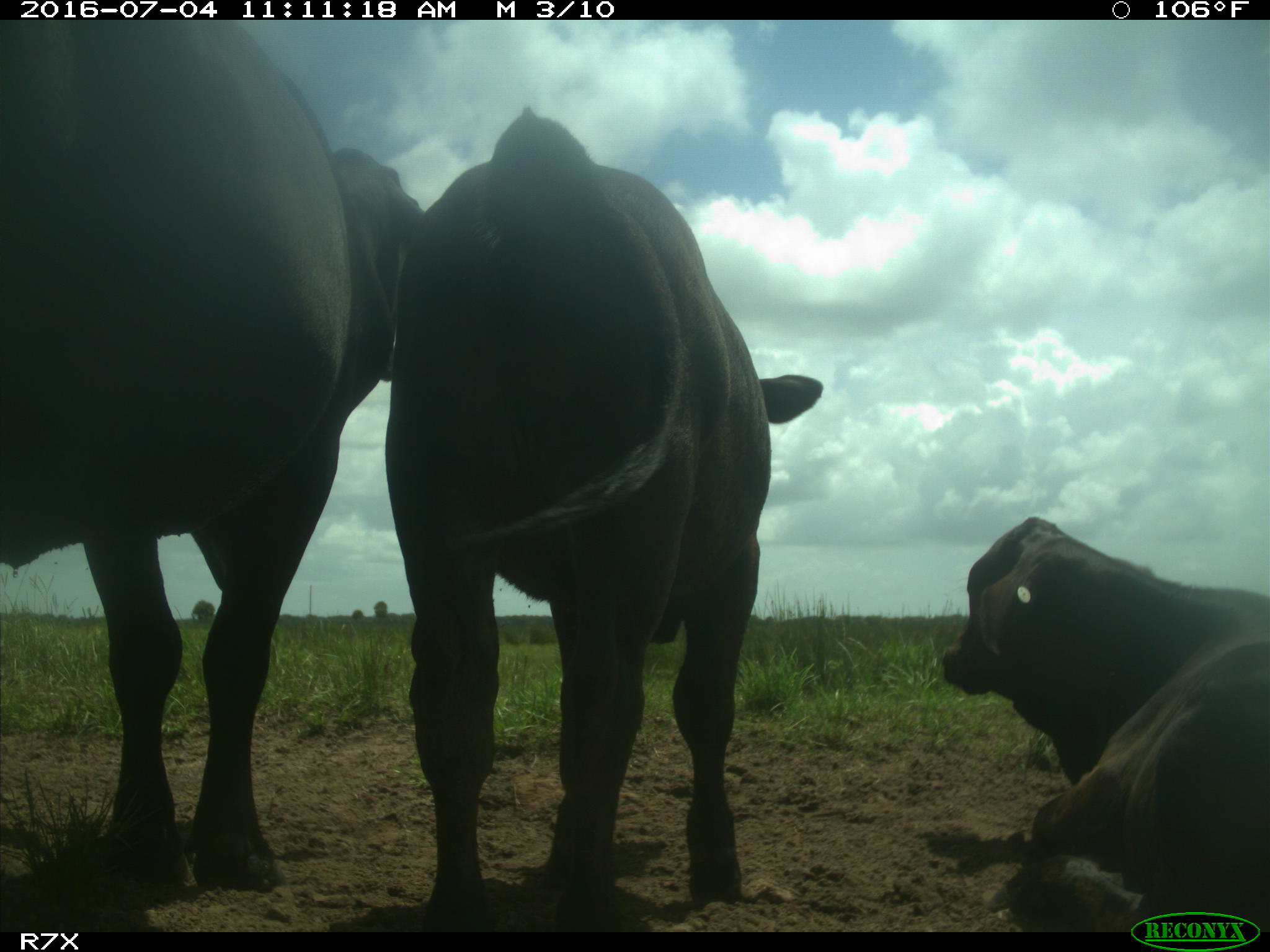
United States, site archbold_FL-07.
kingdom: Animalia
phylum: Chordata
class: Mammalia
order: Artiodactyla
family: Bovidae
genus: Bos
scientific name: Bos taurus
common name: domestic cow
Bos taurus (domestic cow).